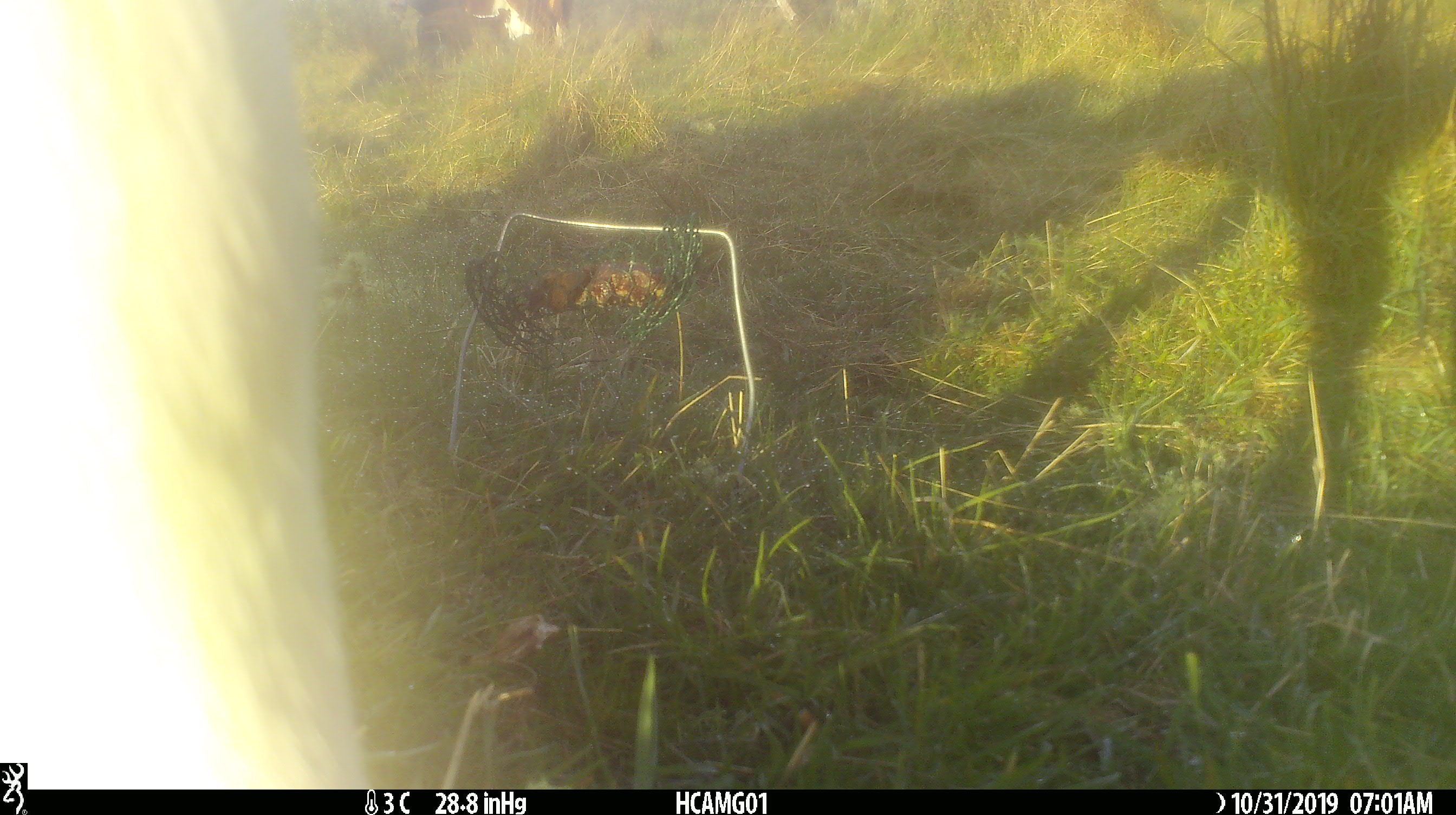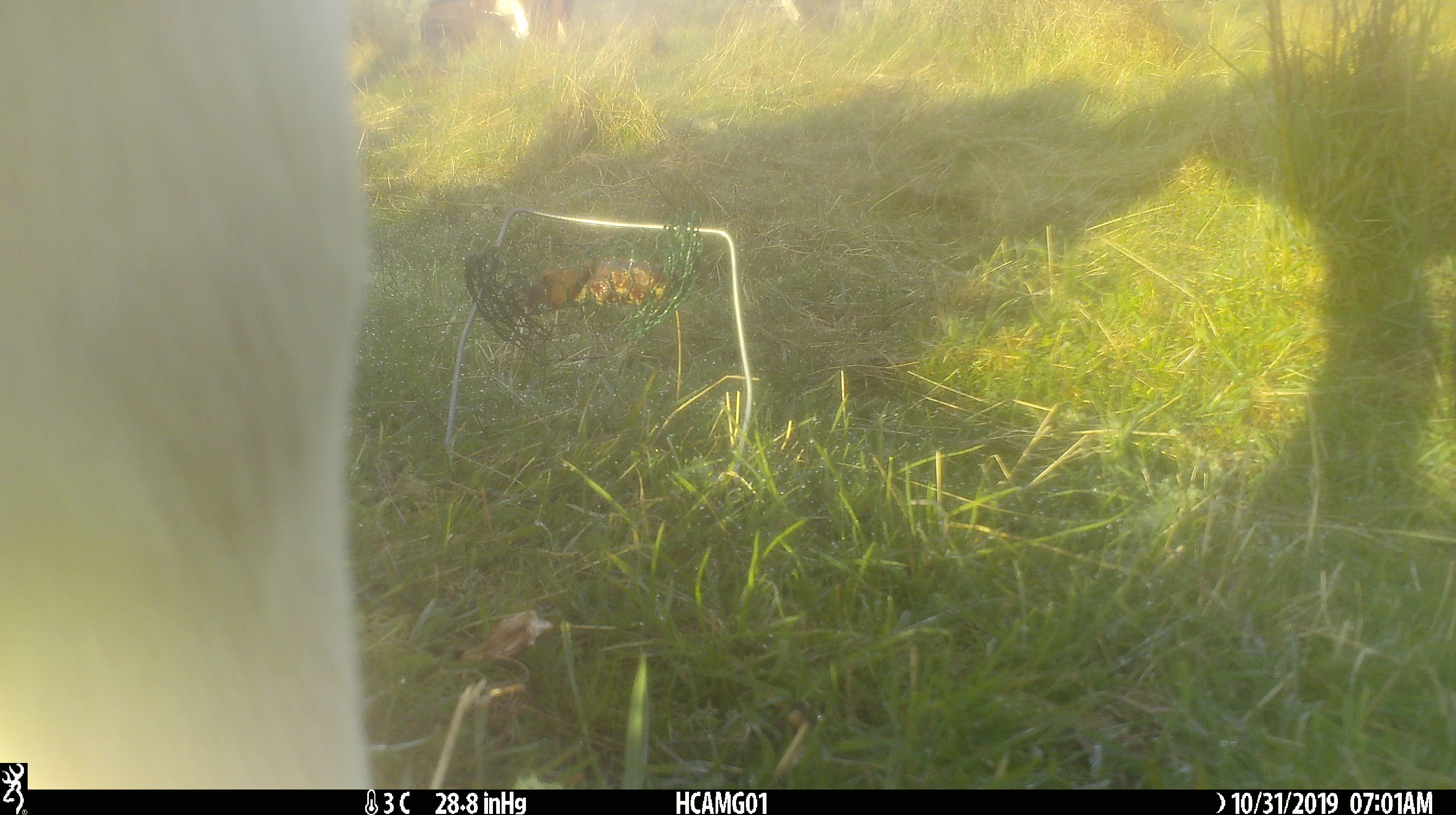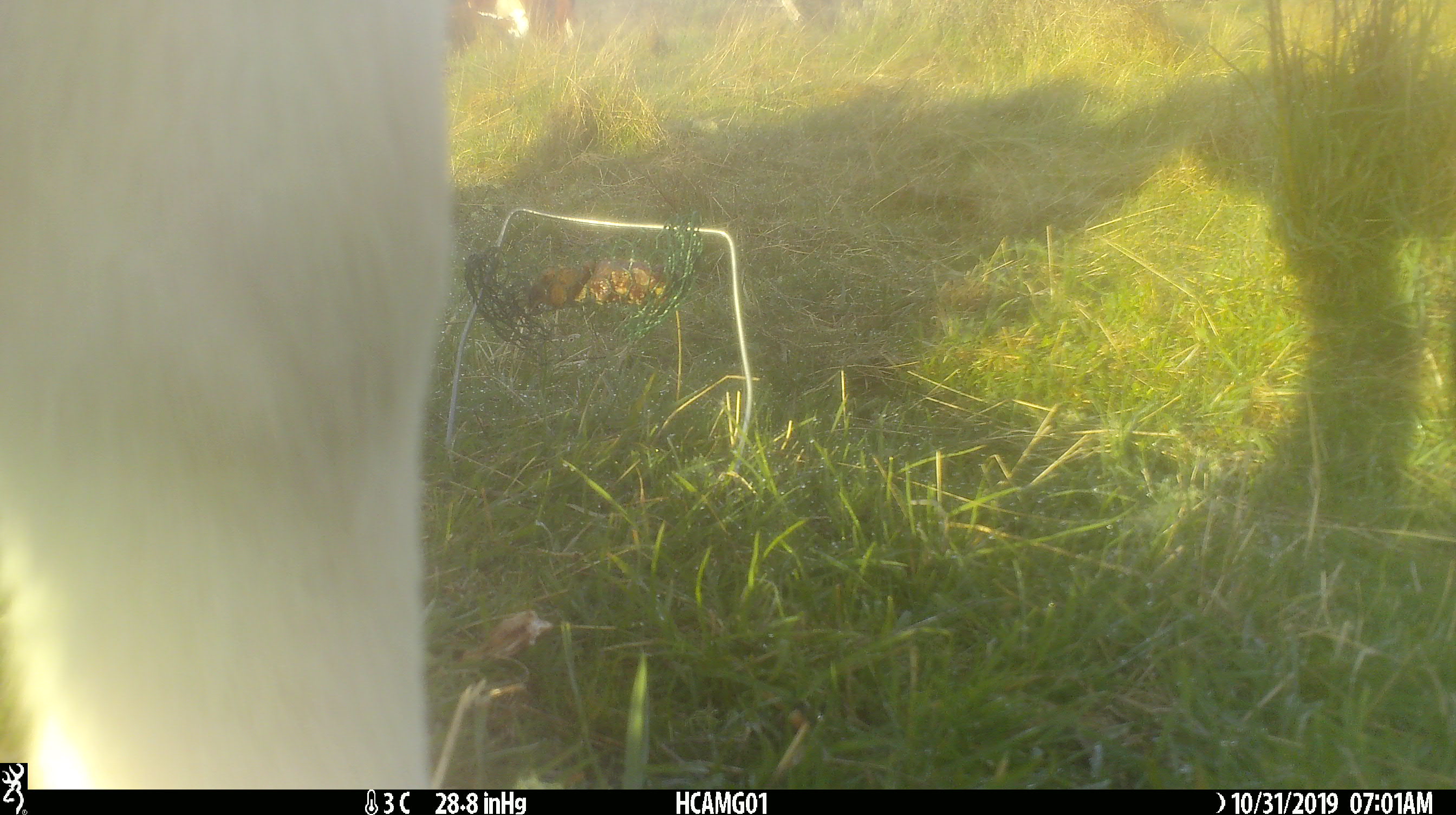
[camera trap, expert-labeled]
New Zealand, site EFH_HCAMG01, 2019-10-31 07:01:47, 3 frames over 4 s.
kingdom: Animalia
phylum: Chordata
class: Mammalia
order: Artiodactyla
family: Bovidae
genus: Bos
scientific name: Bos taurus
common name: domestic cow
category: cow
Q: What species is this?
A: Cow (domestic cow) (Bos taurus).